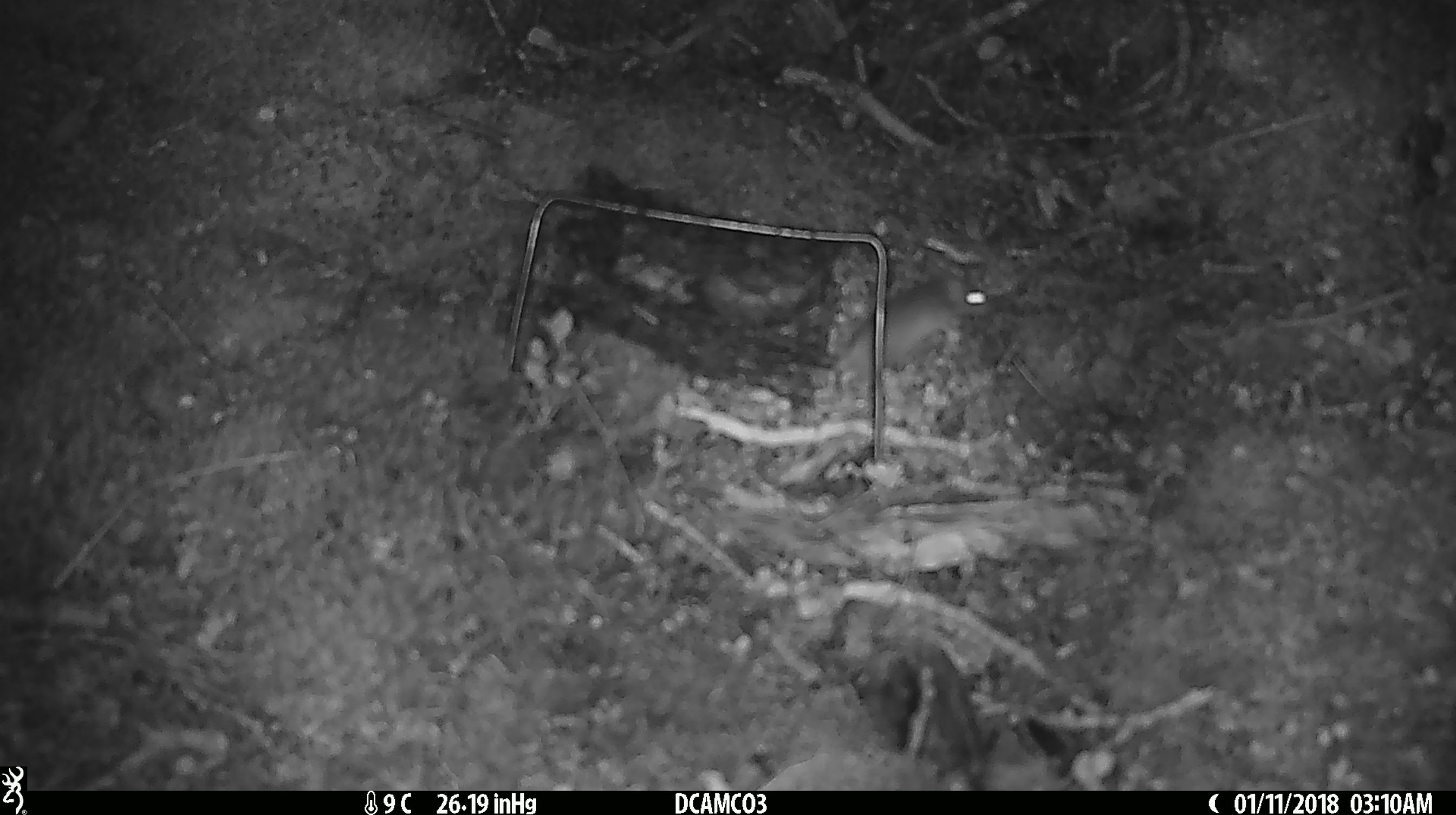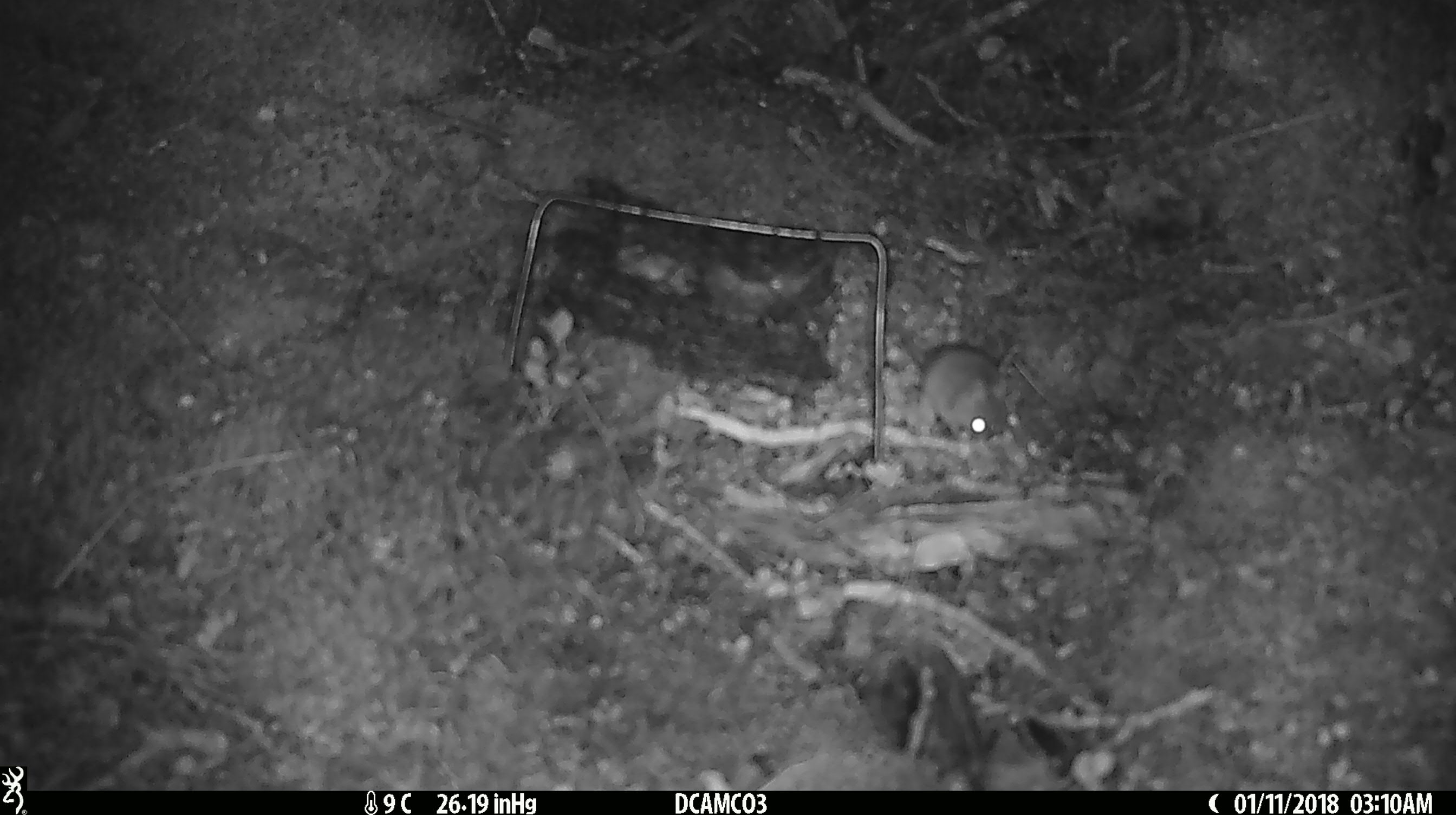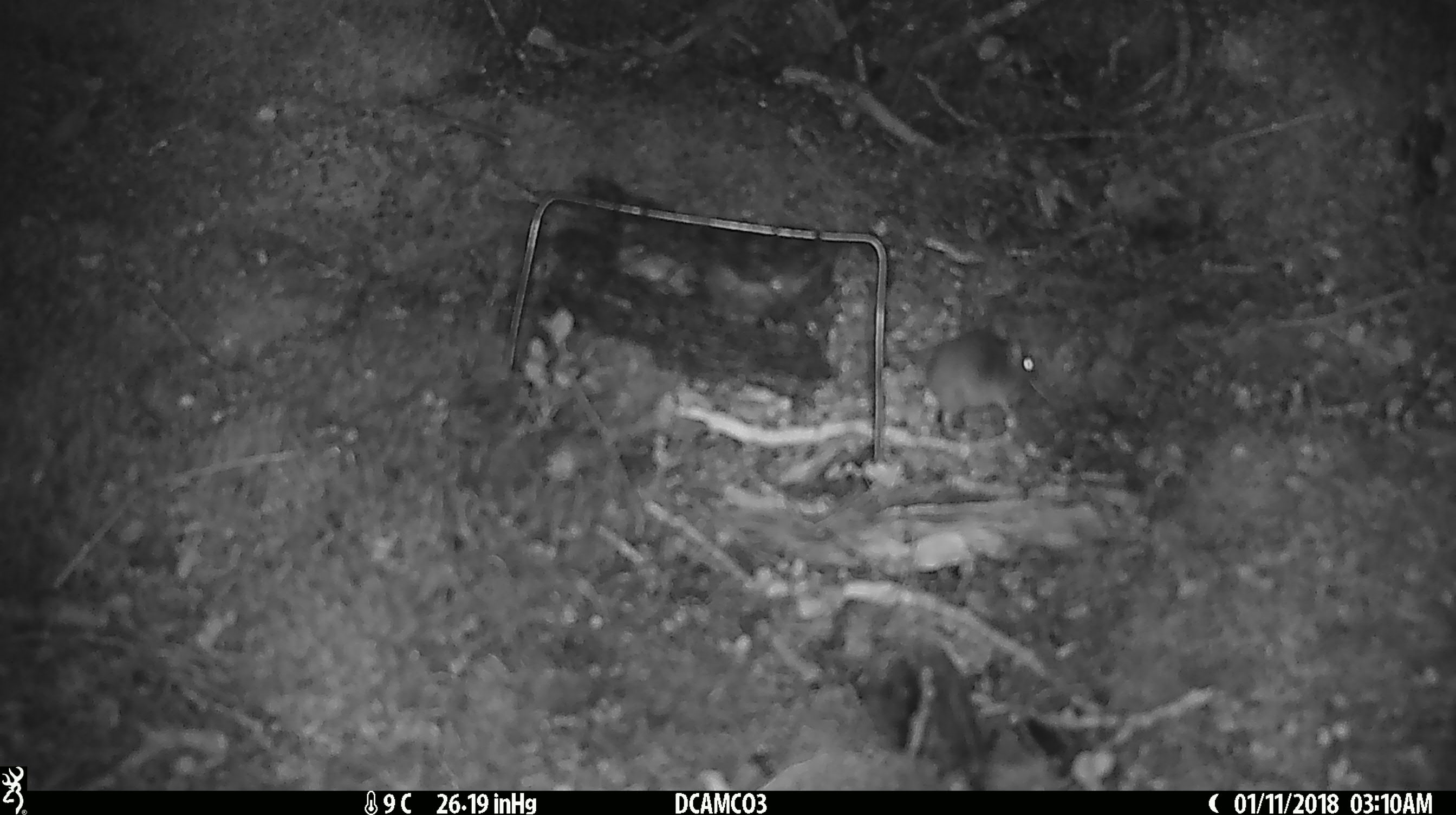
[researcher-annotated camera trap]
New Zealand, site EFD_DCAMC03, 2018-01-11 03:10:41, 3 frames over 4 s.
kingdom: Animalia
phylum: Chordata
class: Mammalia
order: Rodentia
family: Muridae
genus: Mus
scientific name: Mus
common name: mouse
Mouse (Mus).